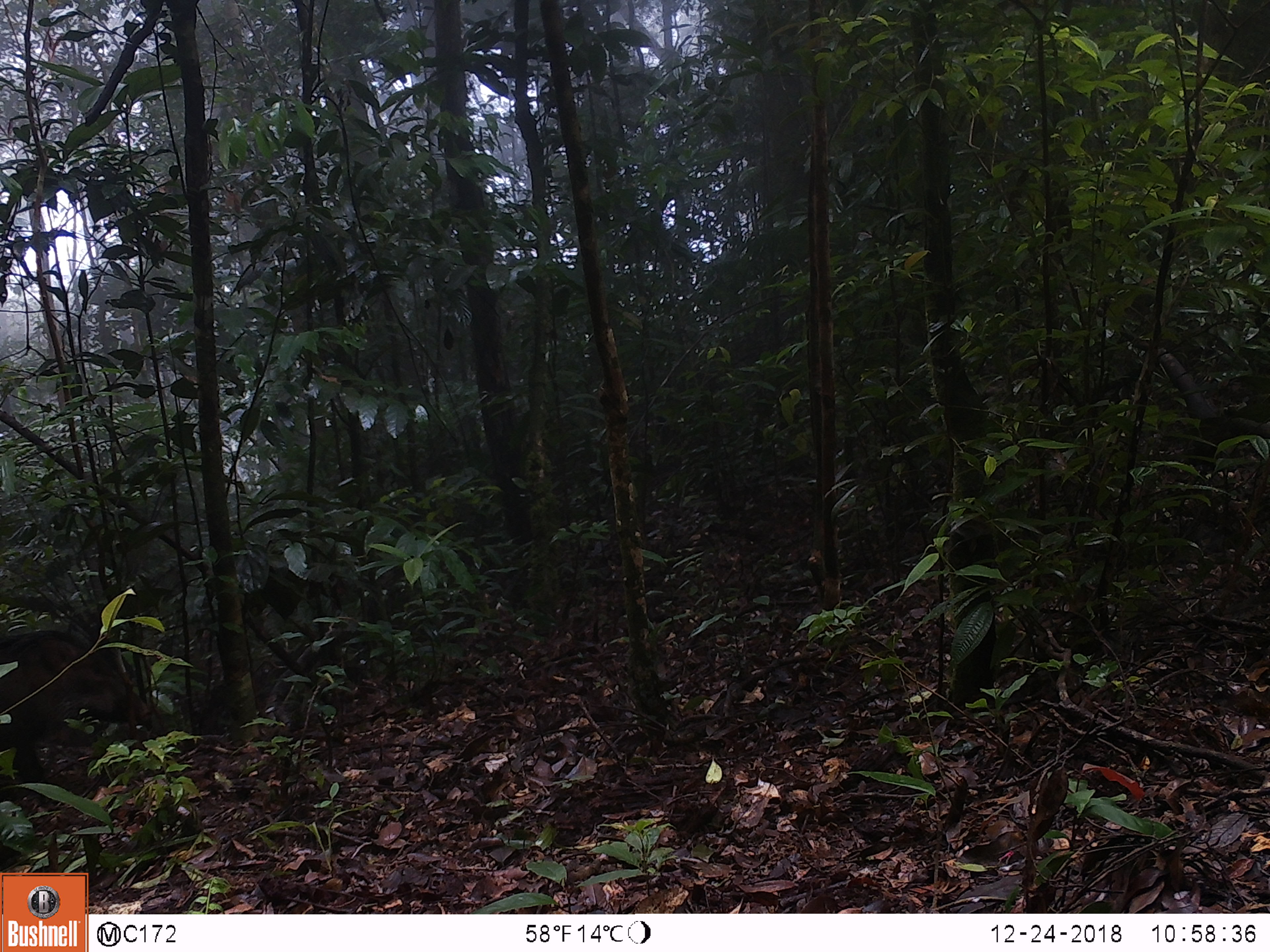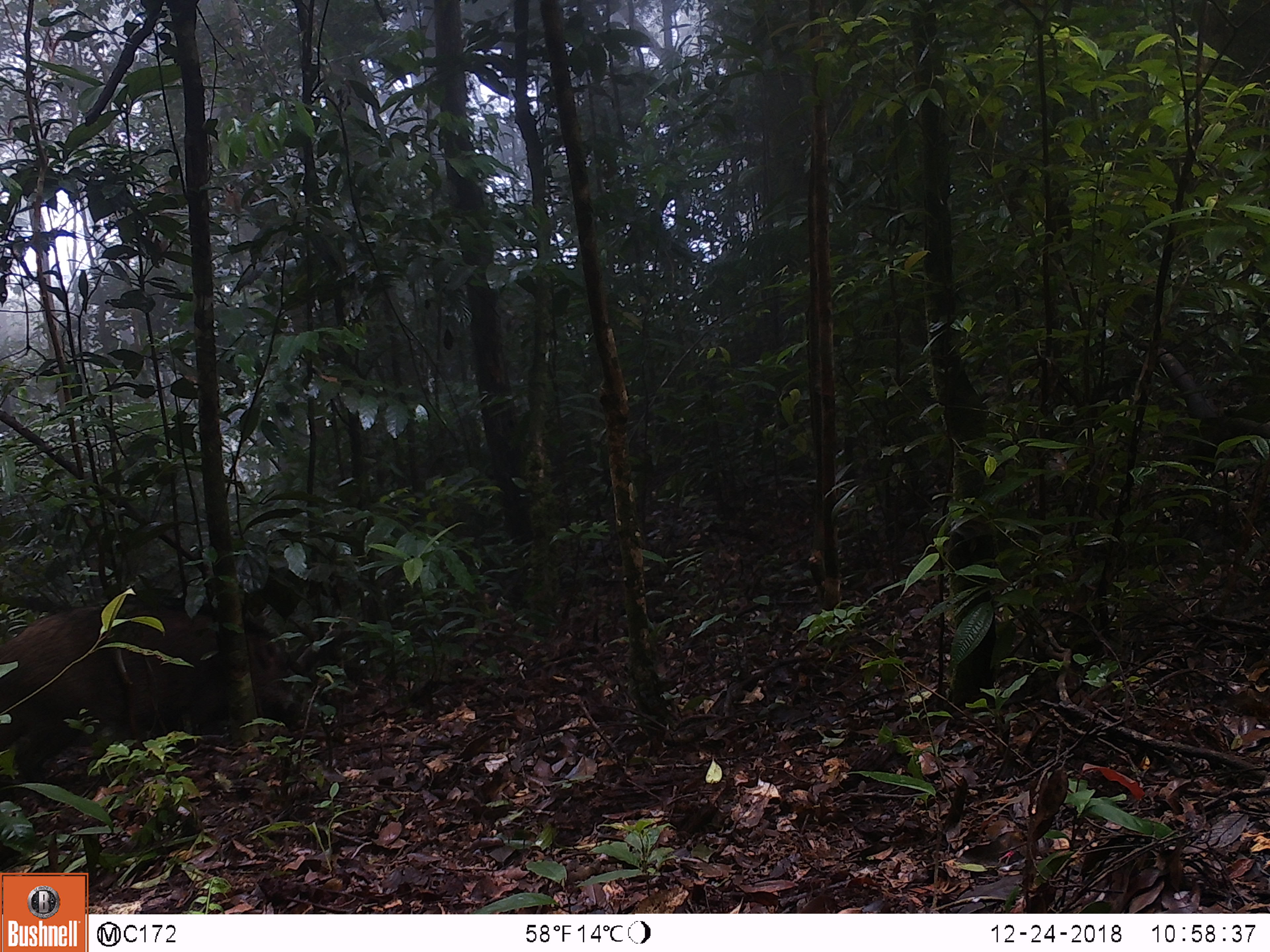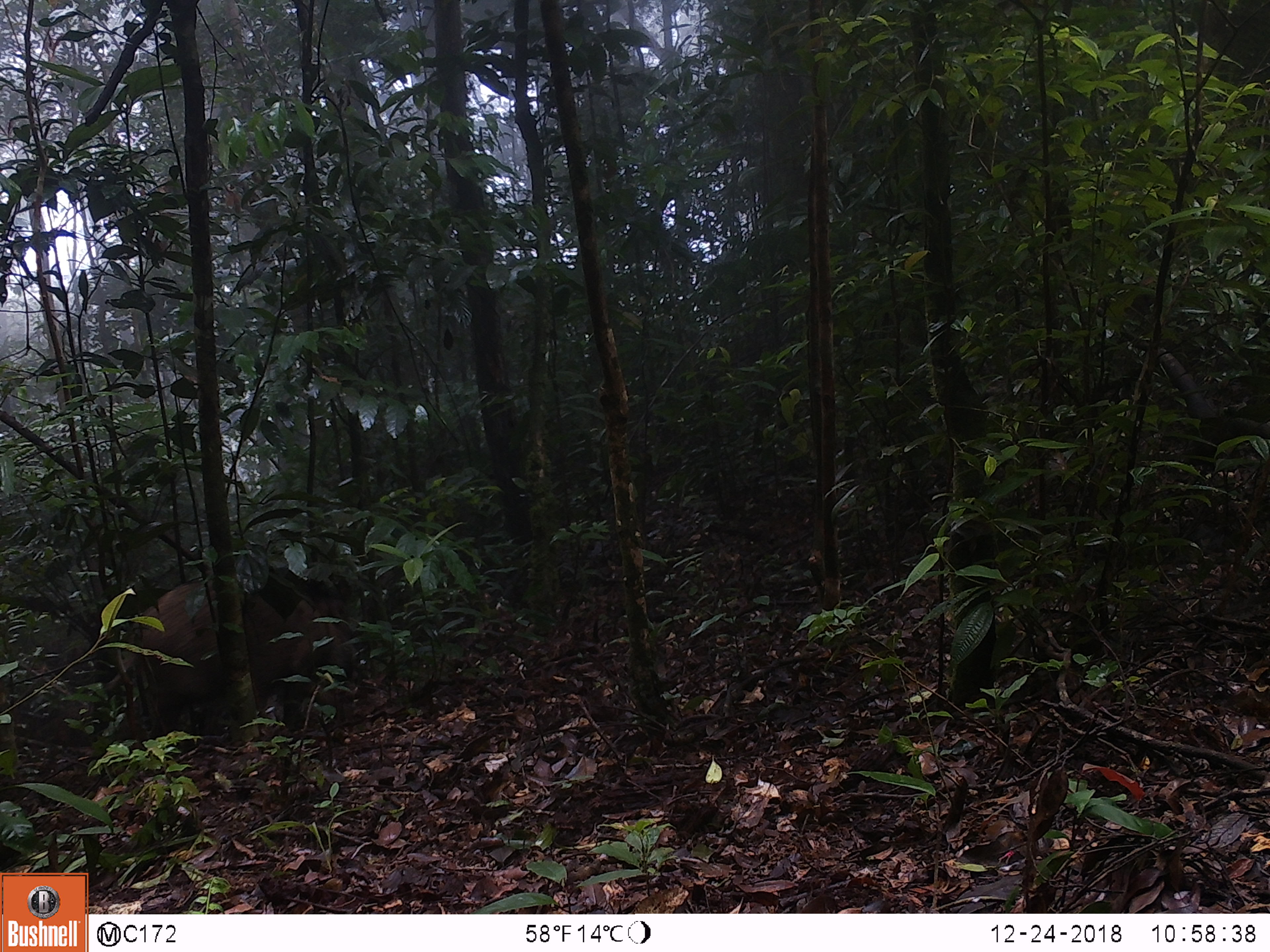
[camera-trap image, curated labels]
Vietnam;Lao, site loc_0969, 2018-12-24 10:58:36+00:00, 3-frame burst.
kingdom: Animalia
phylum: Chordata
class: Mammalia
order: Artiodactyla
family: Suidae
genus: Sus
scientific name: Sus scrofa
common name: eurasian wild pig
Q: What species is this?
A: Eurasian wild pig (Sus scrofa).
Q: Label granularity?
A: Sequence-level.